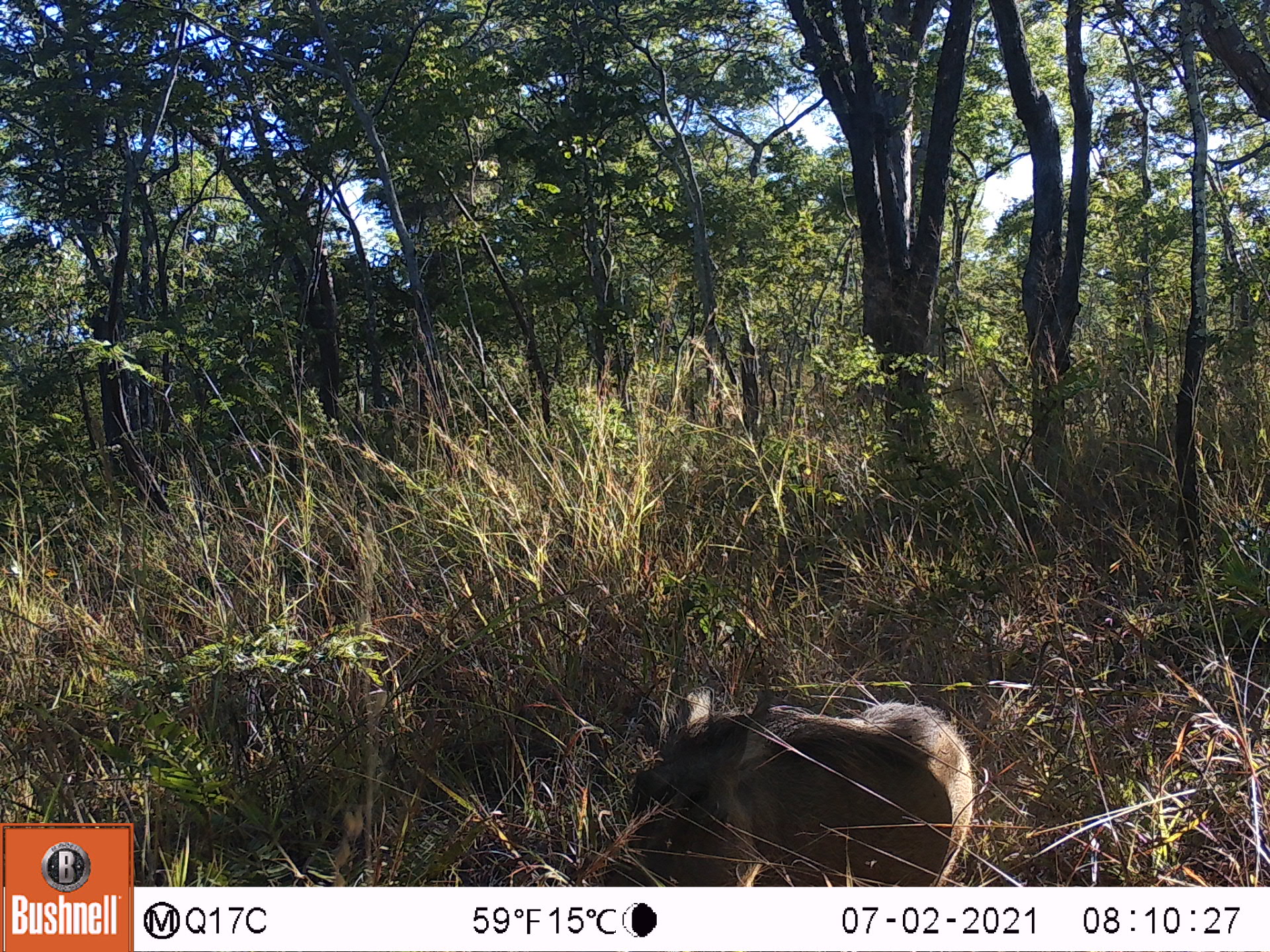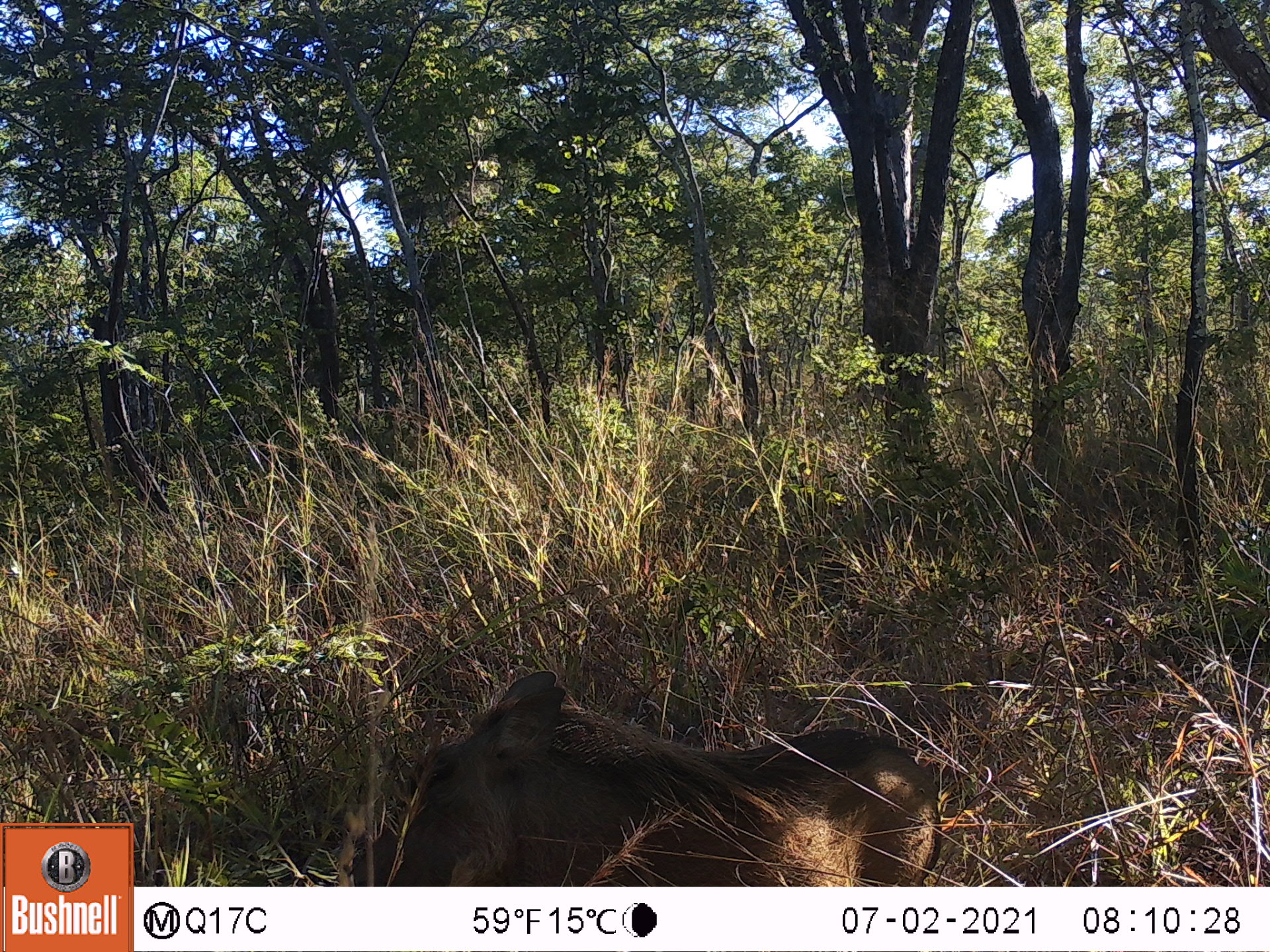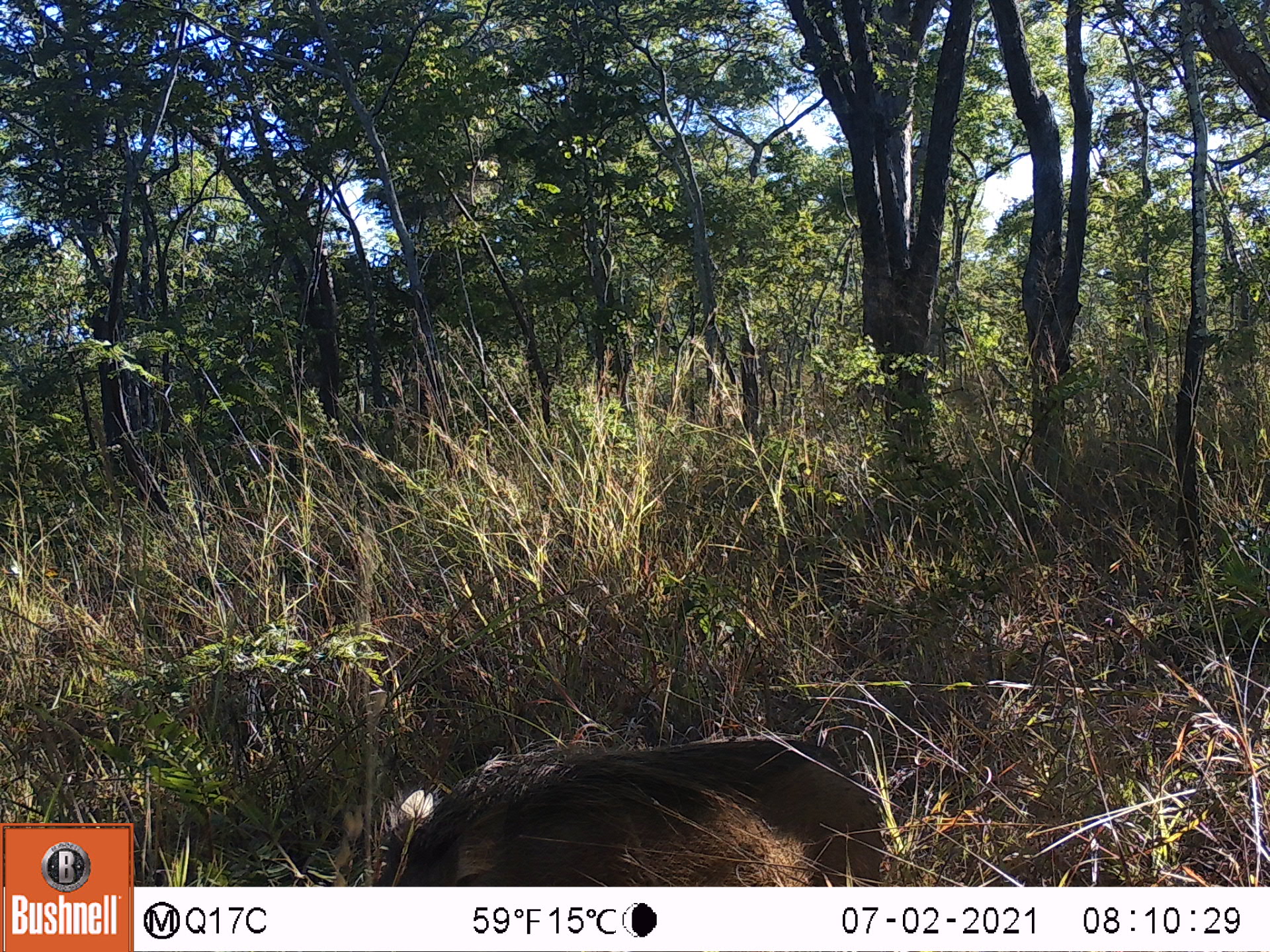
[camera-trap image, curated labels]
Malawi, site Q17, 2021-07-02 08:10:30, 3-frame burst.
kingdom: Animalia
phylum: Chordata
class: Mammalia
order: Artiodactyla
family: Suidae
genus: Phacochoerus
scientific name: Phacochoerus africanus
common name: common warthog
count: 1